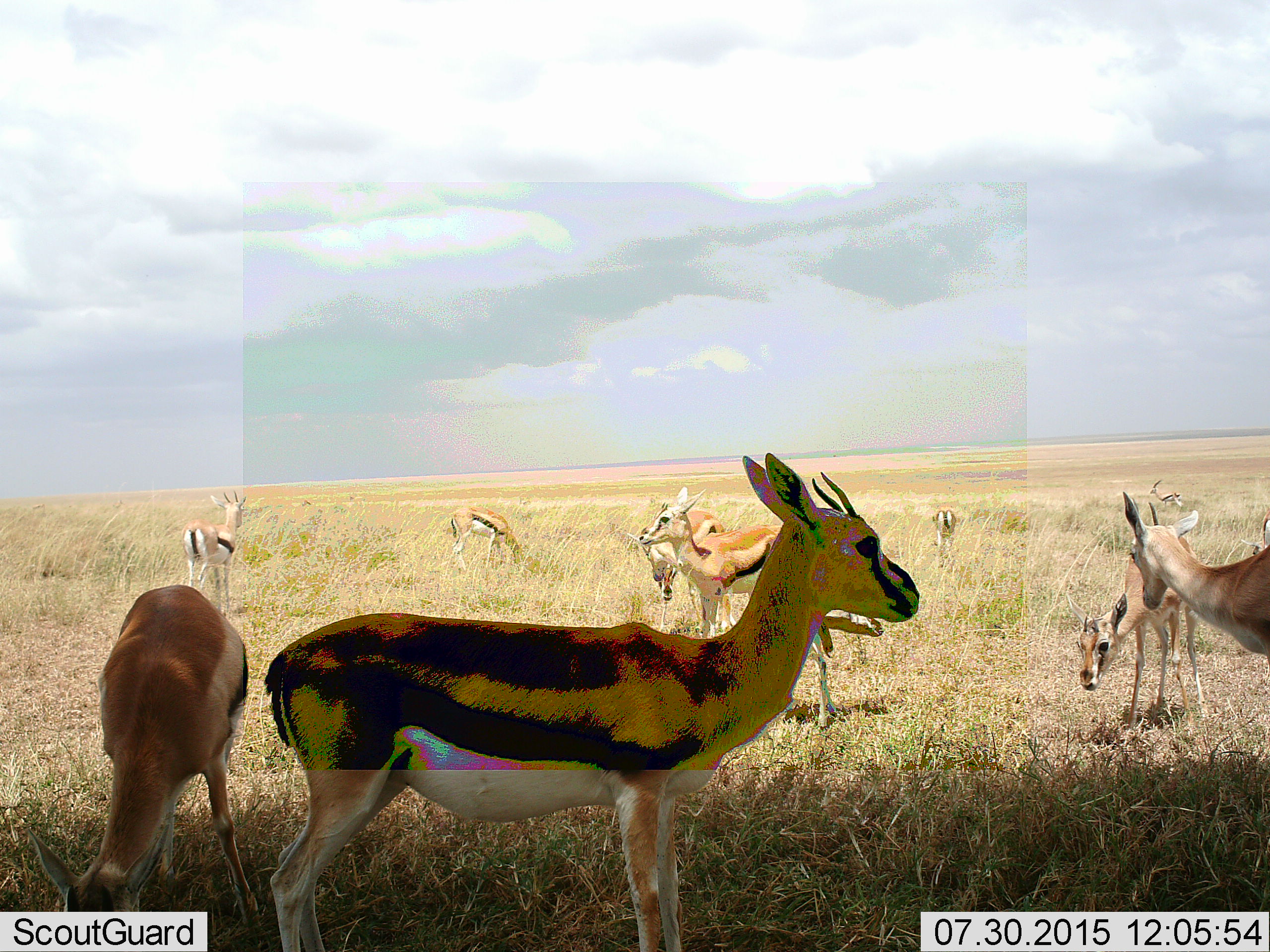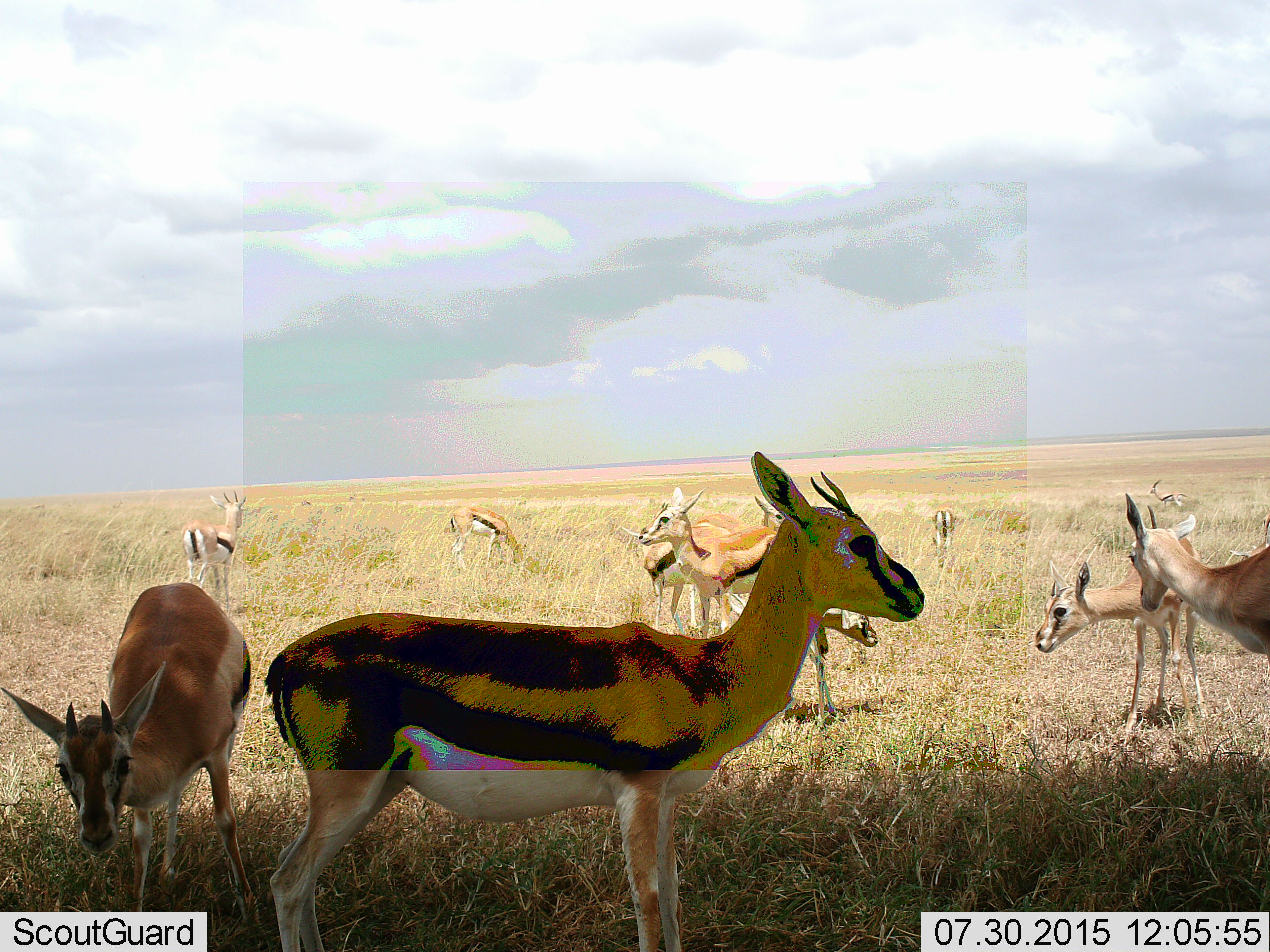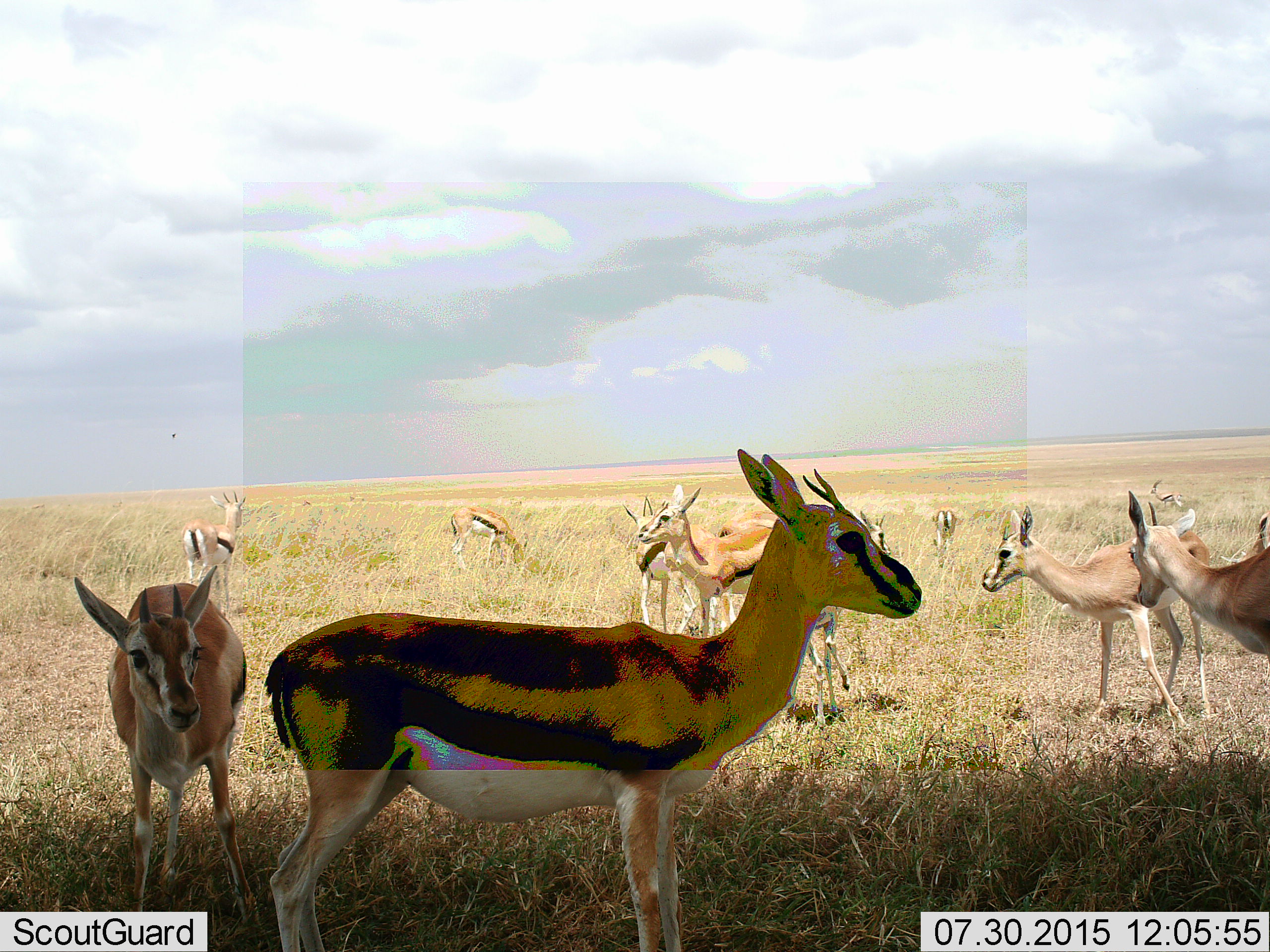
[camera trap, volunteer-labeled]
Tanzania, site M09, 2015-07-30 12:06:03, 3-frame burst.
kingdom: Animalia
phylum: Chordata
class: Mammalia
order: Artiodactyla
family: Bovidae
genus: Eudorcas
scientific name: Eudorcas thomsonii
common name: thomson's gazelle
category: gazellethomsons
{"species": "gazellethomsons (thomson's gazelle) (Eudorcas thomsonii)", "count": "11-50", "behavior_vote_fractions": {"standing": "88%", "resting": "12%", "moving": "62%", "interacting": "12%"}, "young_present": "62%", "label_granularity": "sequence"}